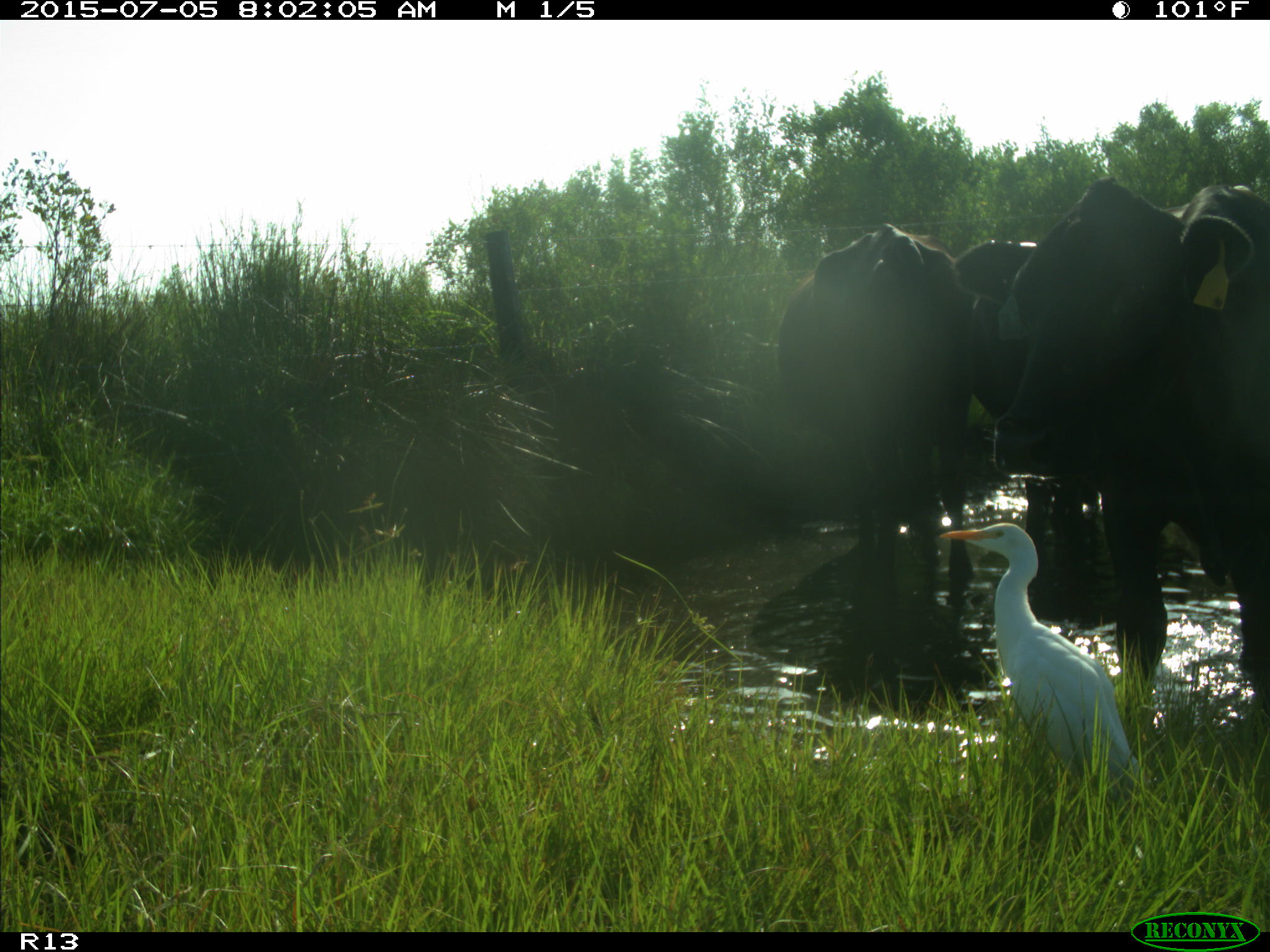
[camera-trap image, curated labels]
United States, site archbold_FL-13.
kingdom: Animalia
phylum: Chordata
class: Mammalia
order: Artiodactyla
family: Bovidae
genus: Bos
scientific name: Bos taurus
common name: domestic cow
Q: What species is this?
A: Bos taurus (domestic cow).